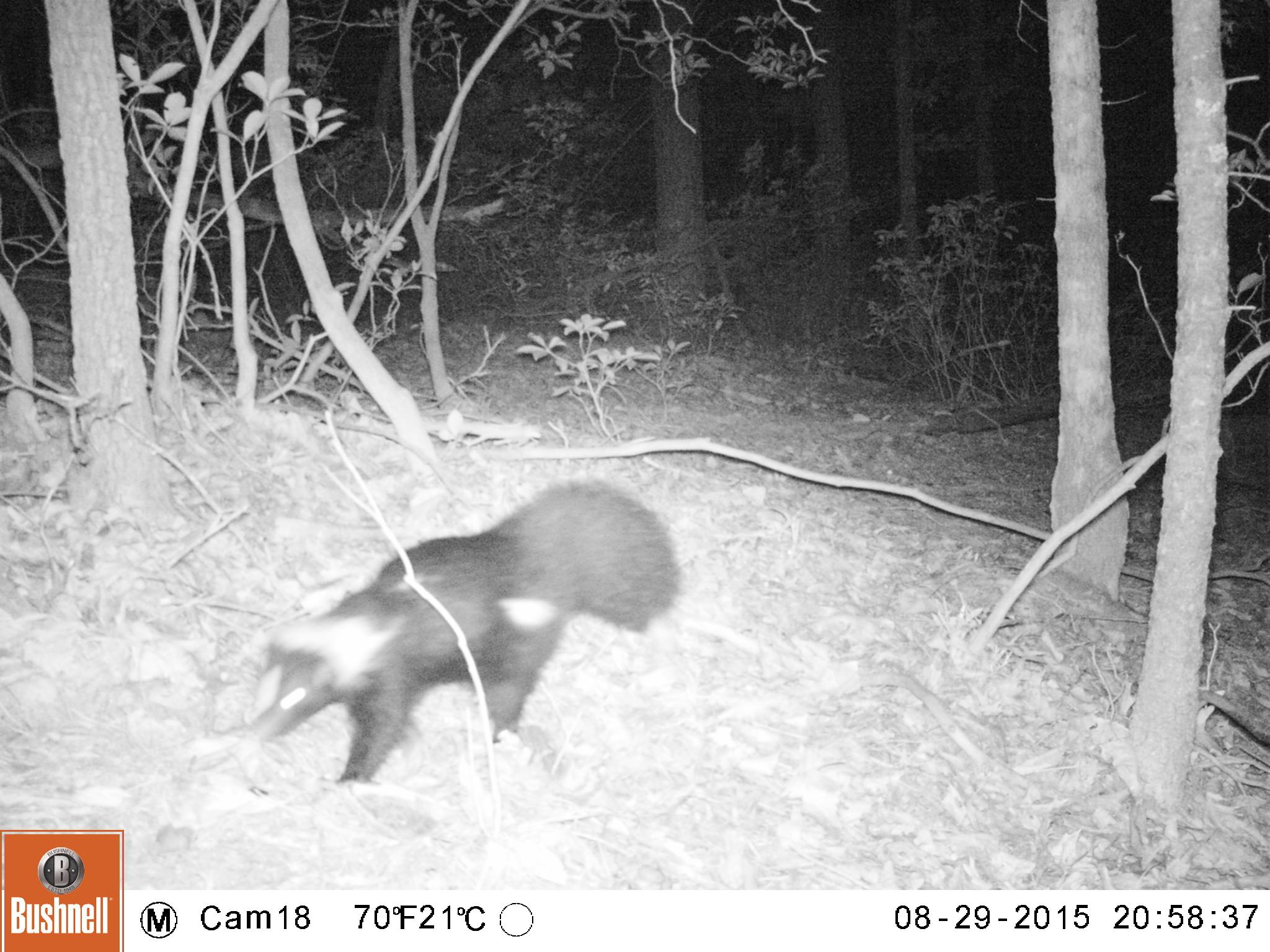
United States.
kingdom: Animalia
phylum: Chordata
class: Mammalia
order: Carnivora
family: Mephitidae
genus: Mephitis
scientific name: Mephitis mephitis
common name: striped skunk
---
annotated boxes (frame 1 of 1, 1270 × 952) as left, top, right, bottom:
Striped Skunk: 219, 480, 698, 799